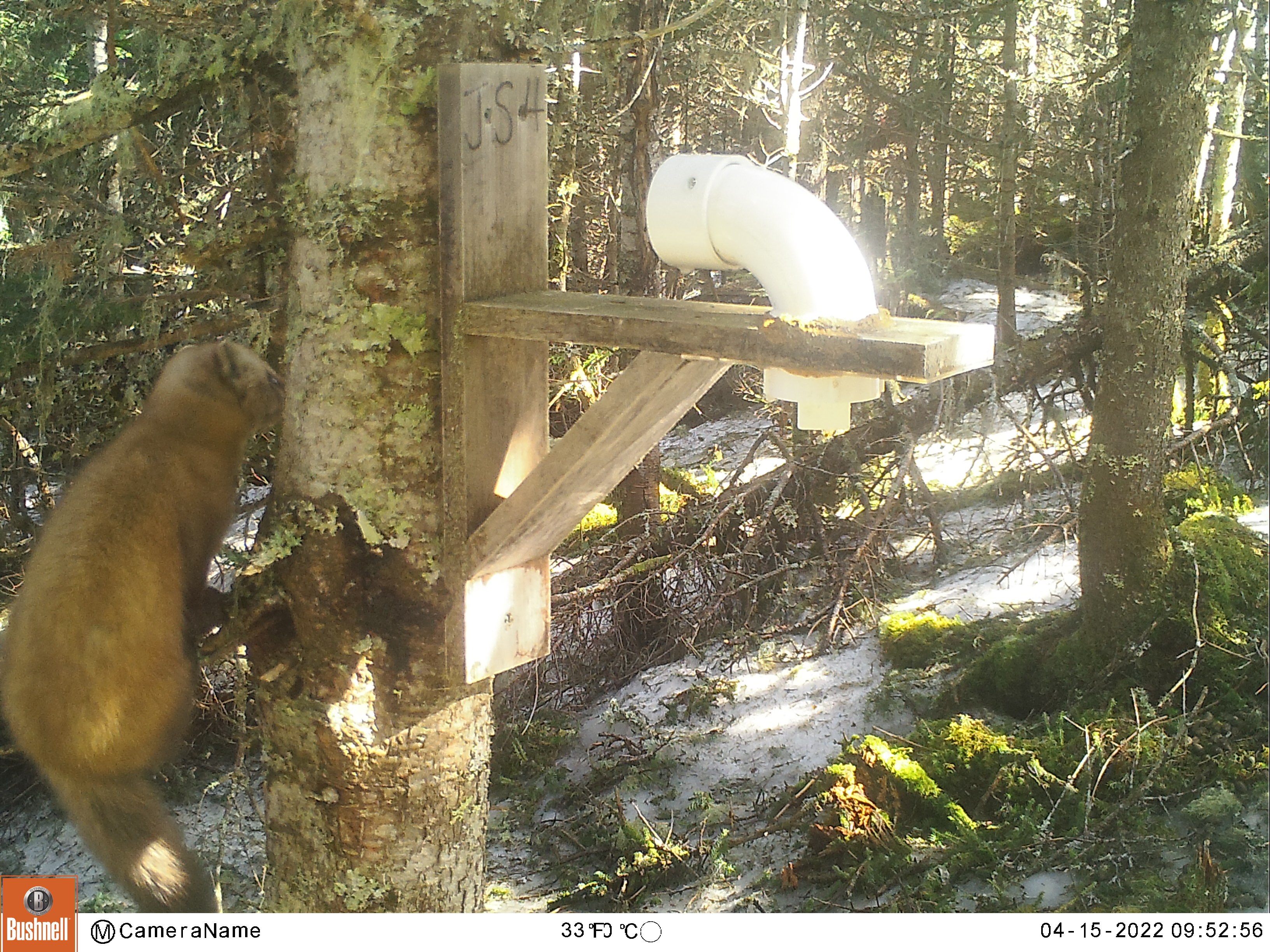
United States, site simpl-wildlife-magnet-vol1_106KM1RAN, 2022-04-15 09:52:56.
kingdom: Animalia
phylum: Chordata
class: Mammalia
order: Carnivora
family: Mustelidae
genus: Martes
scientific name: Martes americana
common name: american marten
American marten (Martes americana).